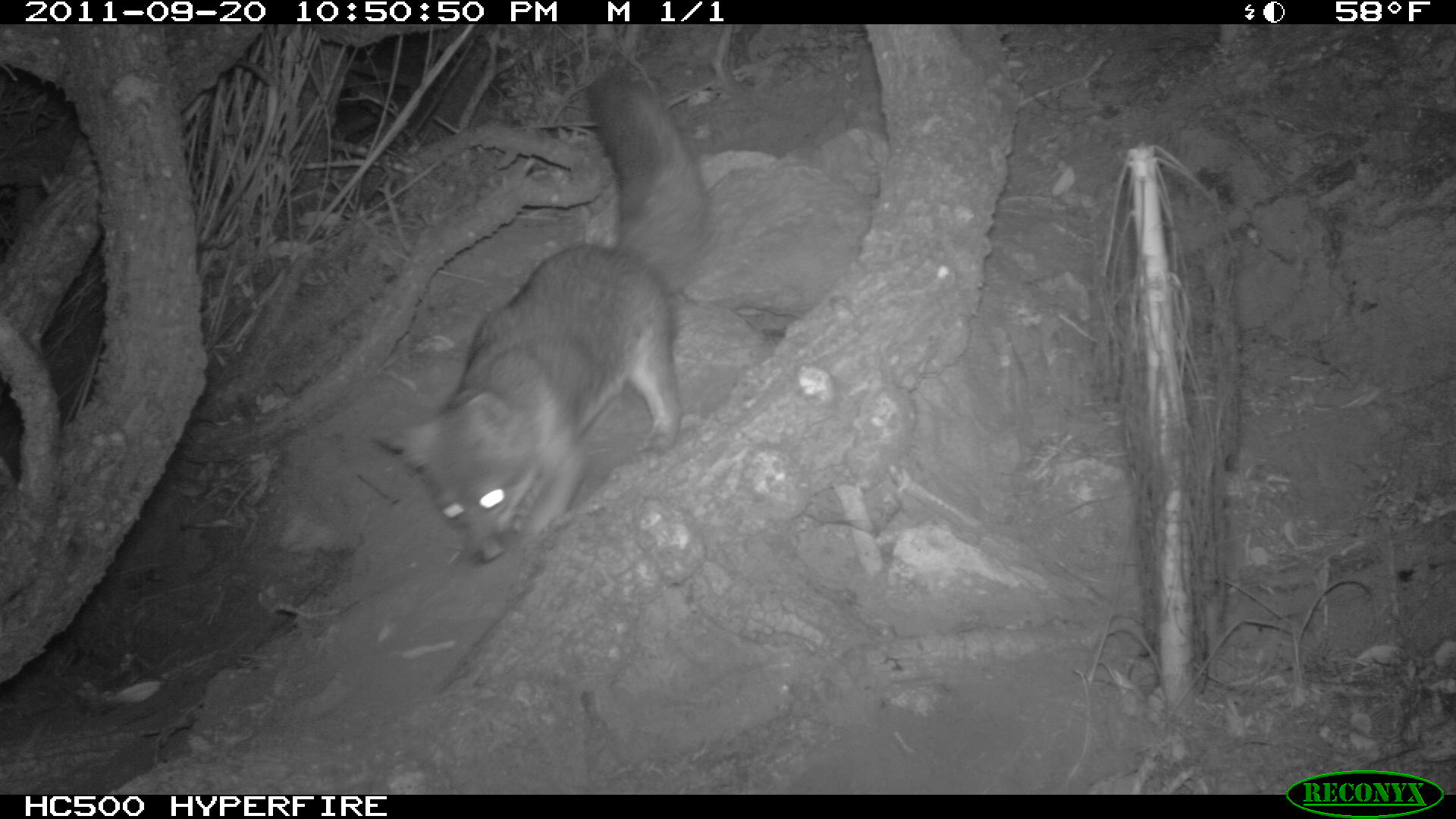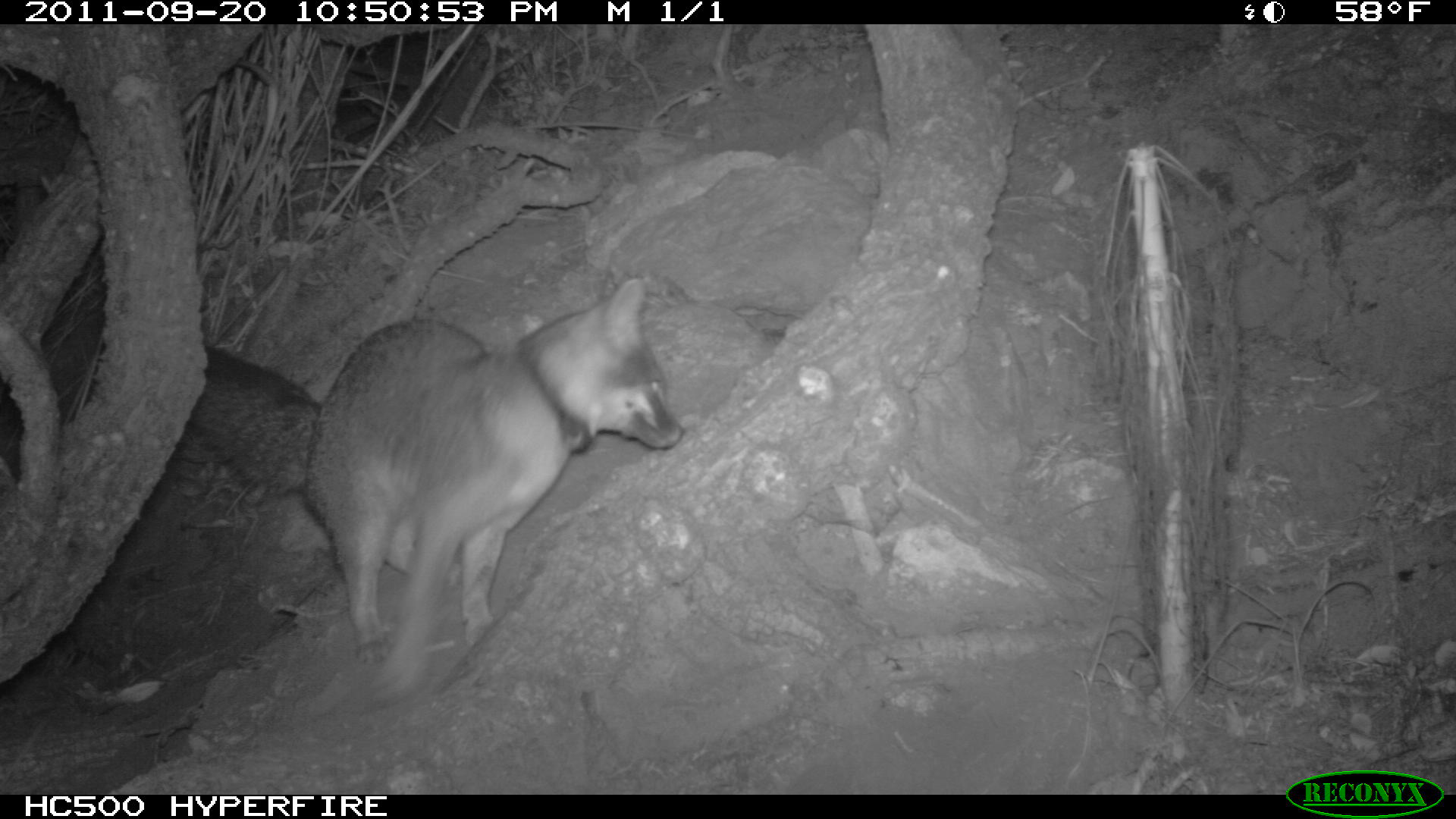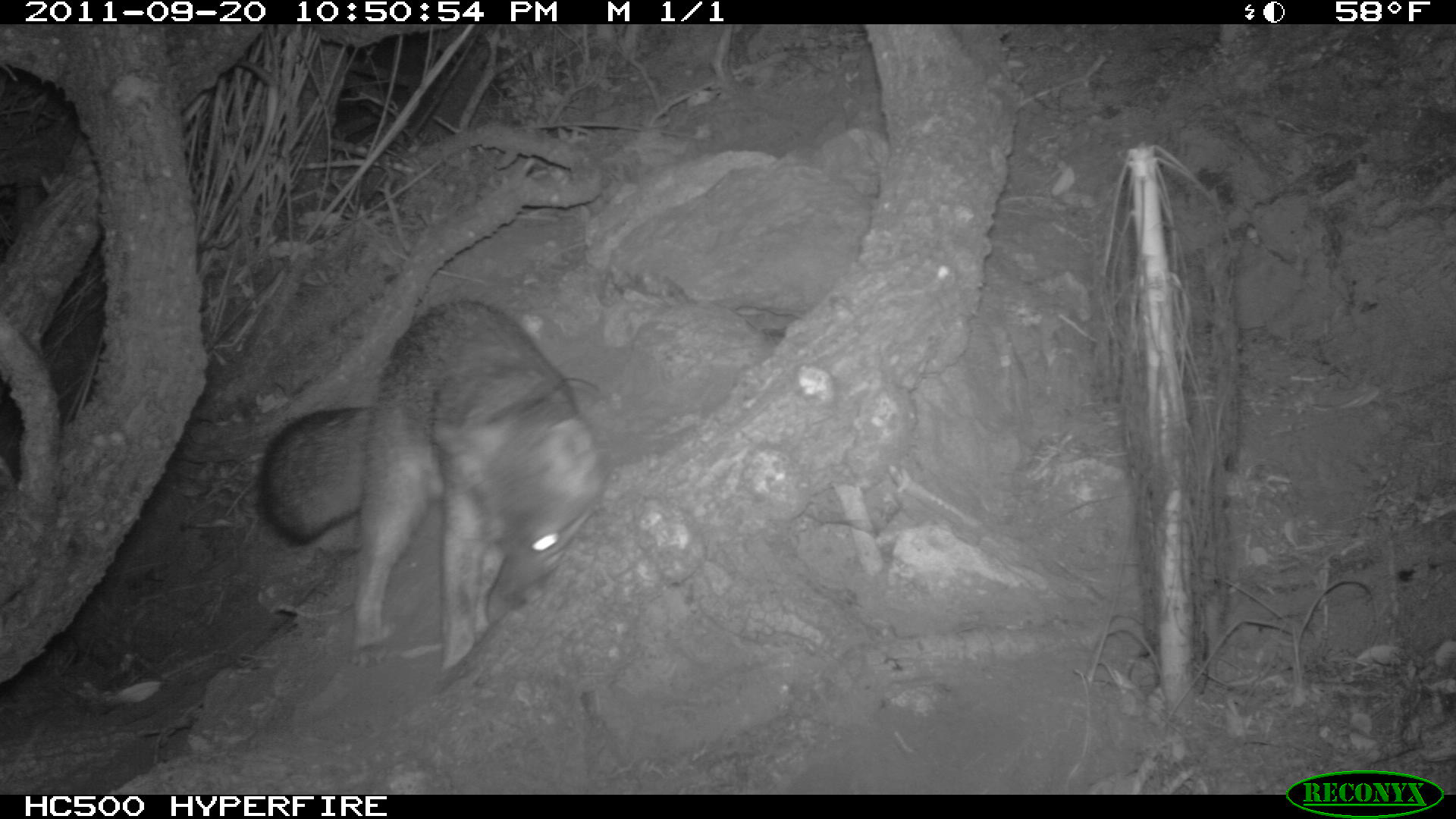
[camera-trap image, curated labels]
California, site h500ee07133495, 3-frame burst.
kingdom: Animalia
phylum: Chordata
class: Mammalia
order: Carnivora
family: Canidae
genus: Urocyon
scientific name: Urocyon littoralis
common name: island fox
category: fox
Fox (island fox) (Urocyon littoralis).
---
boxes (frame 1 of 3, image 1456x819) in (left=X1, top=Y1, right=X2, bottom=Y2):
fox: (left=369, top=69, right=713, bottom=560)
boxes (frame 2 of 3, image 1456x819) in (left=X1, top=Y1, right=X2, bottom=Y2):
fox: (left=190, top=279, right=686, bottom=701)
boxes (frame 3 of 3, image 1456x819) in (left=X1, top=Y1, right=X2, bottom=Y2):
fox: (left=256, top=297, right=603, bottom=673)